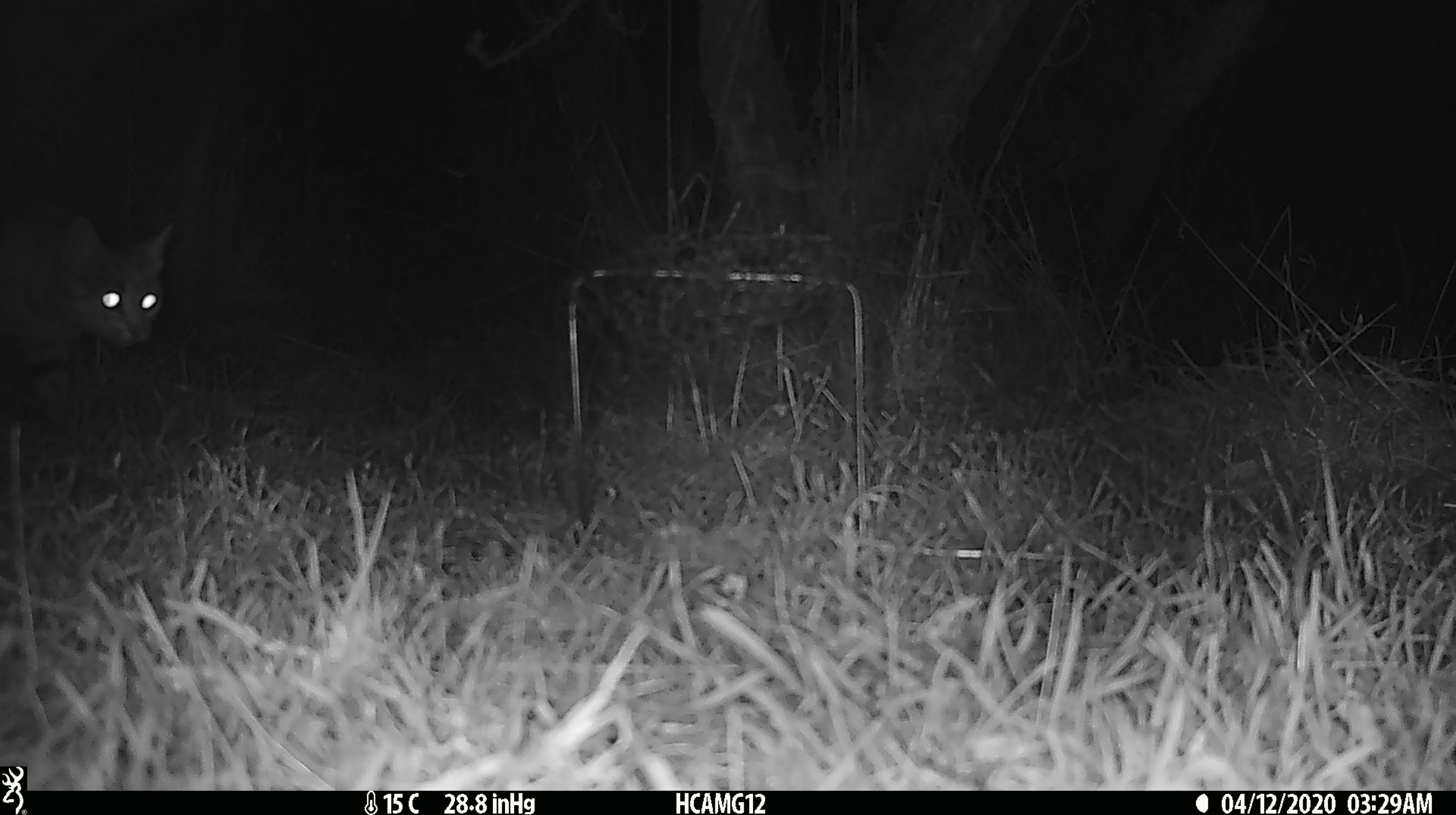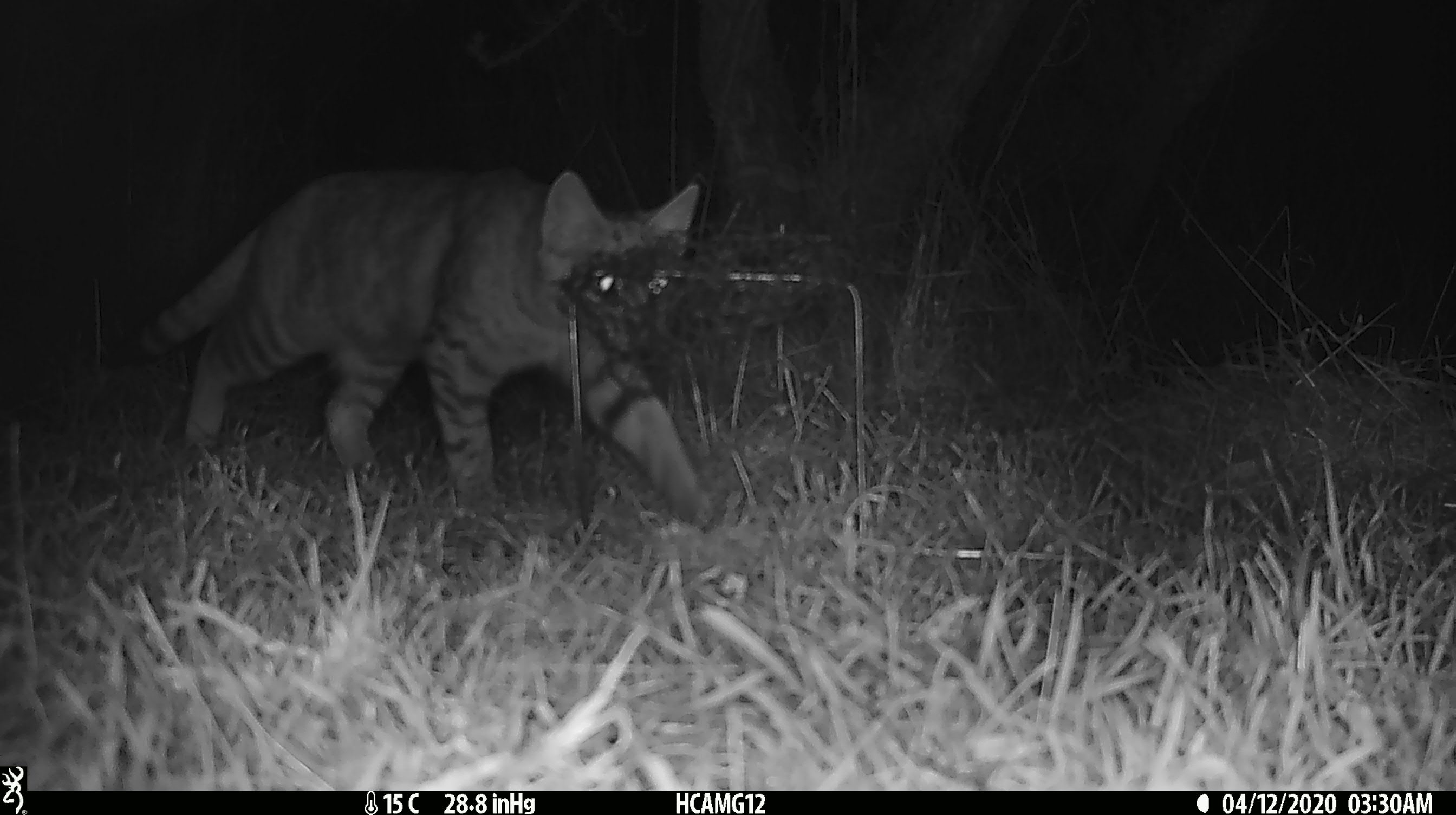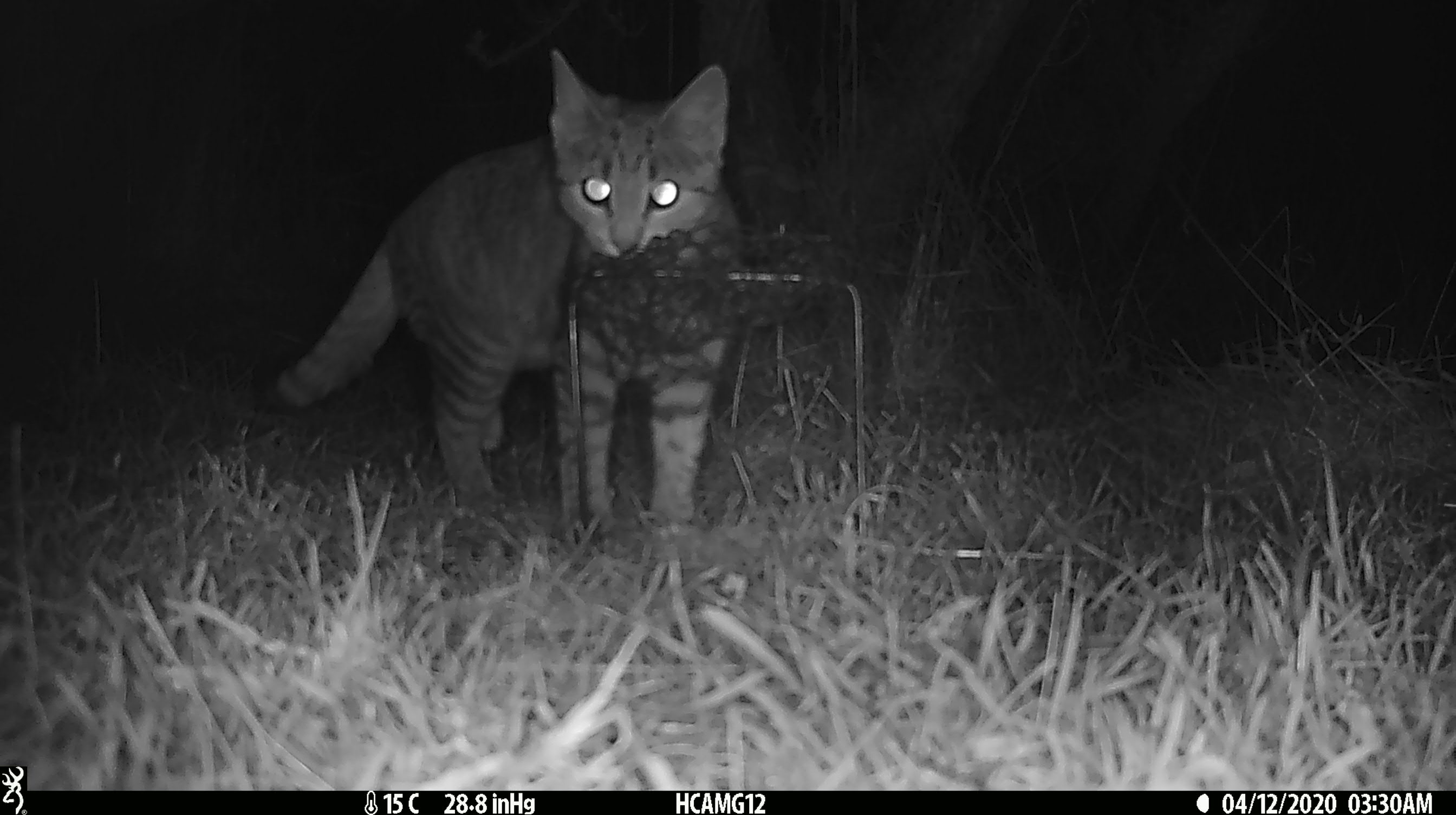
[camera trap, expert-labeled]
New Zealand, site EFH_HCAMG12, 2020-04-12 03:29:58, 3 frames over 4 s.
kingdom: Animalia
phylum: Chordata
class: Mammalia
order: Carnivora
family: Felidae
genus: Felis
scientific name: Felis catus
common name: domestic cat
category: cat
Cat (domestic cat) (Felis catus).